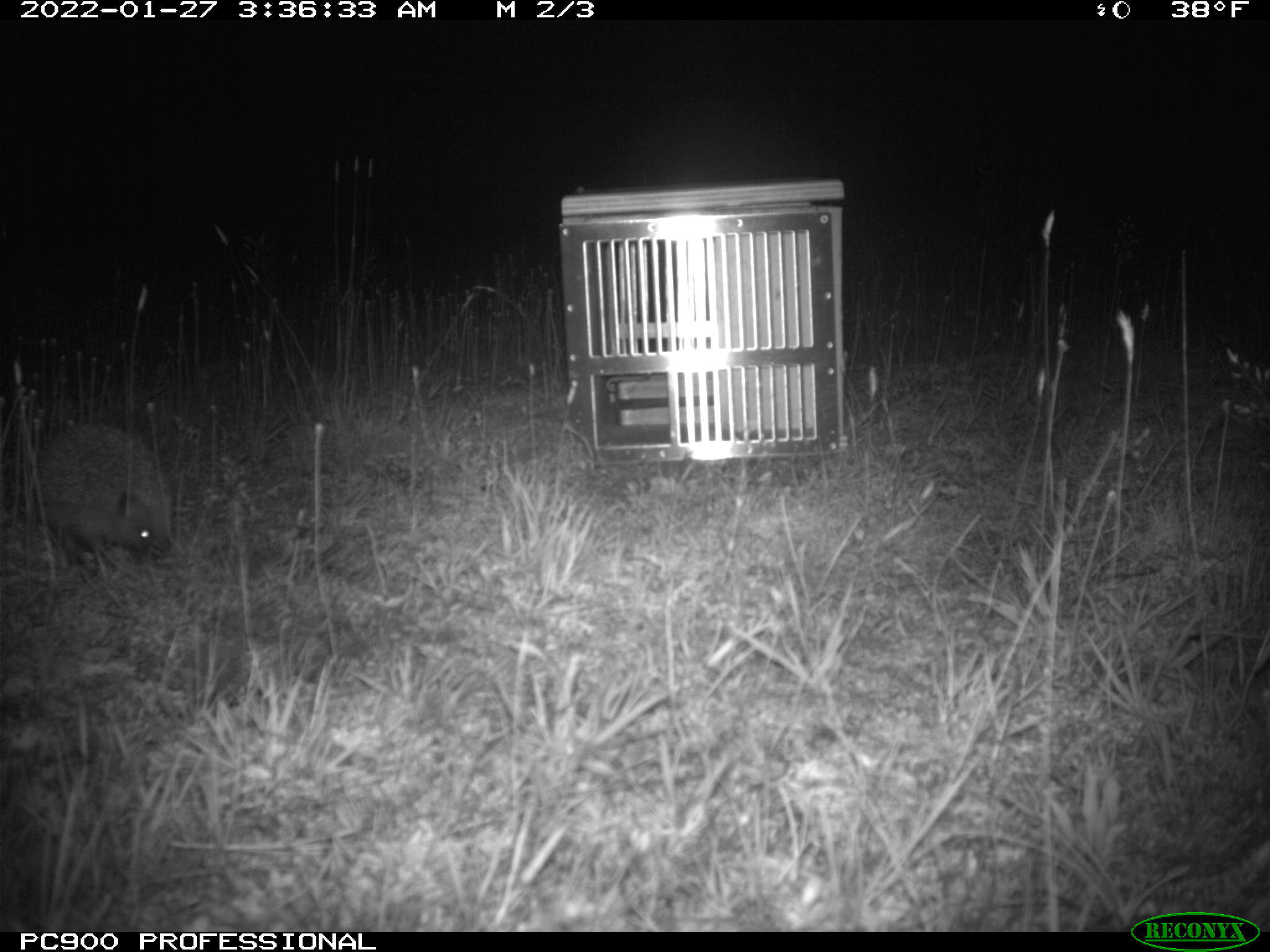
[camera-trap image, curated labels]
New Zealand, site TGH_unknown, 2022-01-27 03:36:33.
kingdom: Animalia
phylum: Chordata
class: Mammalia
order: Eulipotyphla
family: Erinaceidae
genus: Erinaceus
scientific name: Erinaceus europaeus europaeus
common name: european hedgehog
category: hedgehog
Hedgehog (european hedgehog) (Erinaceus europaeus europaeus).